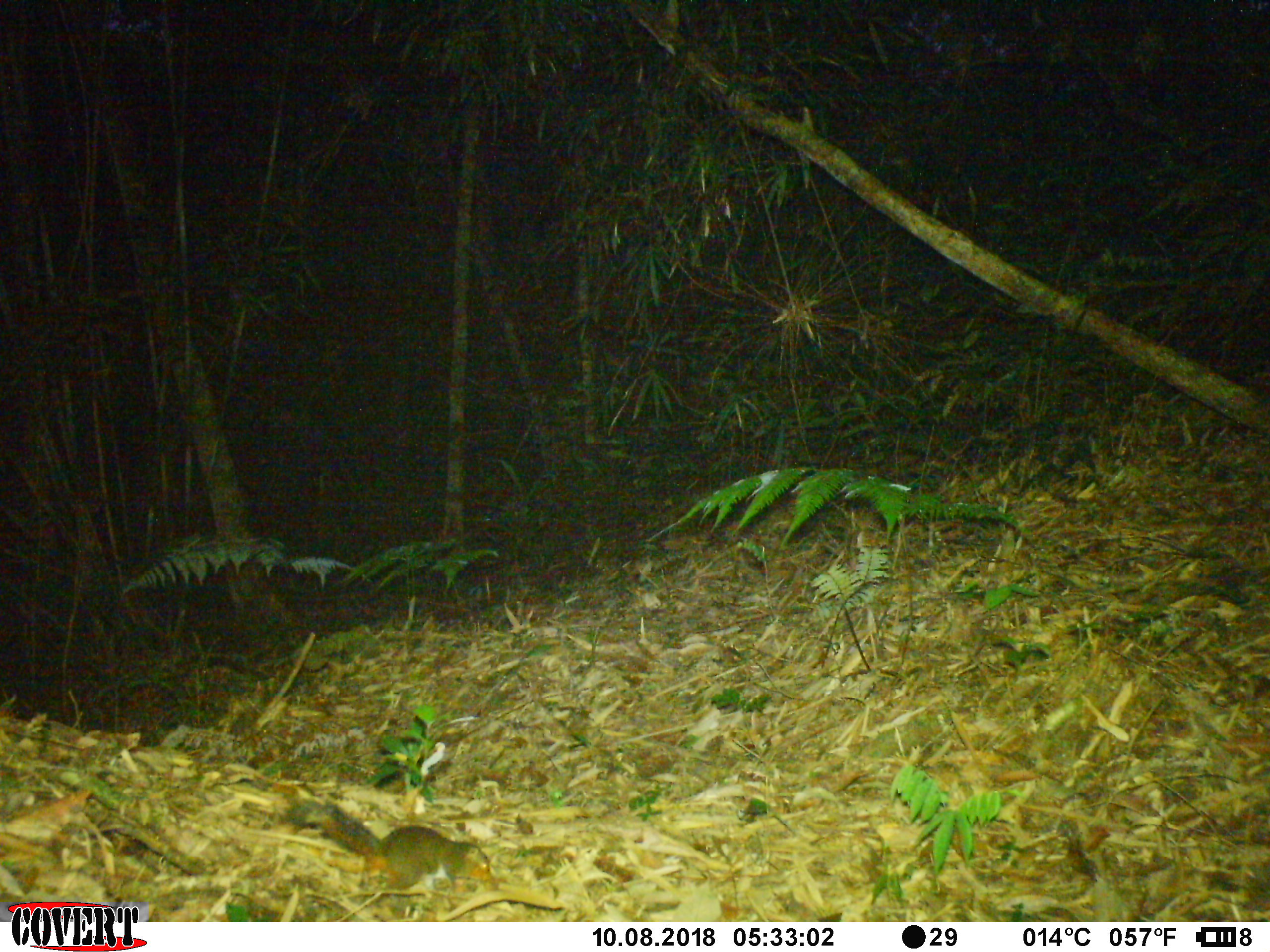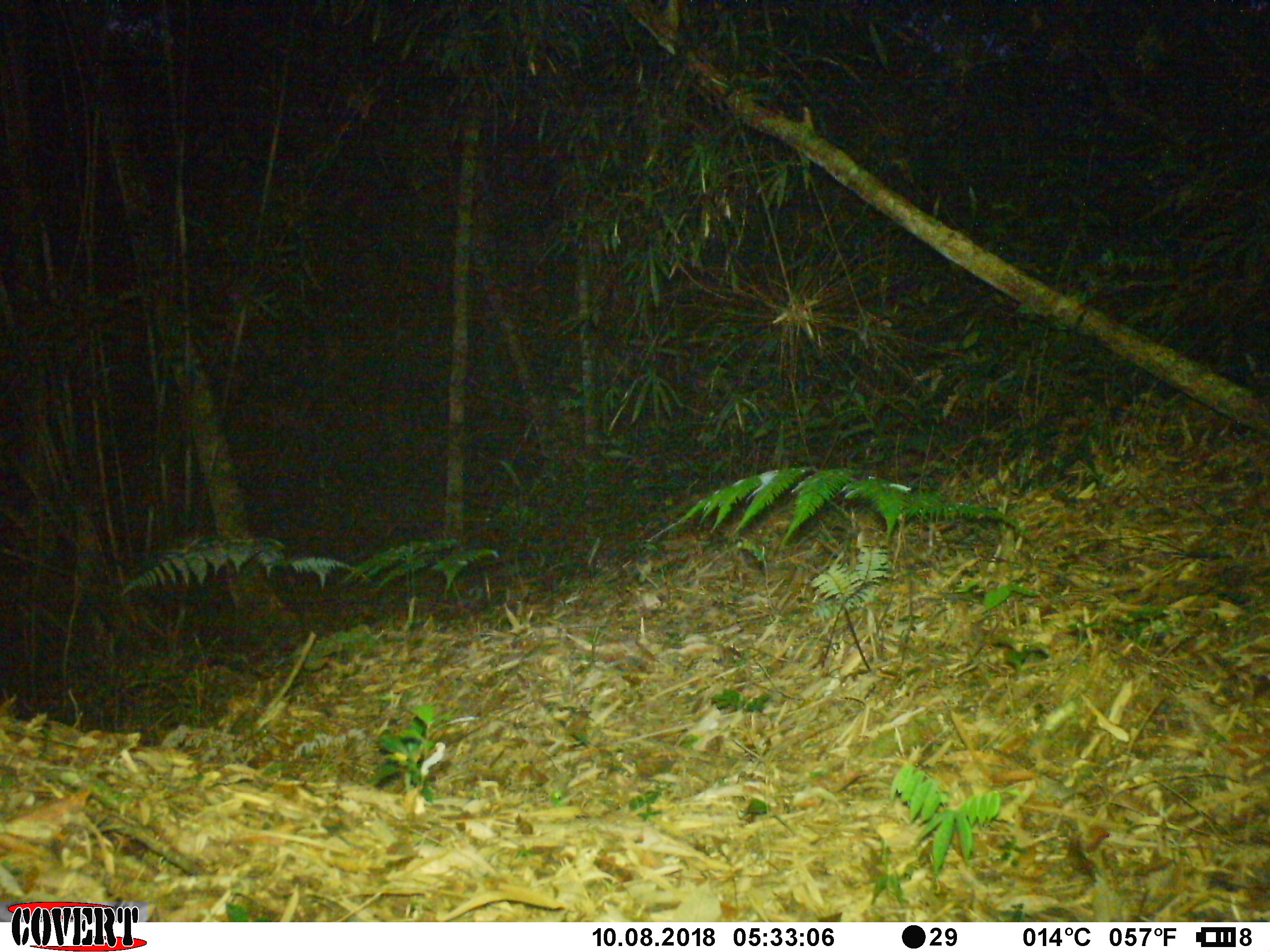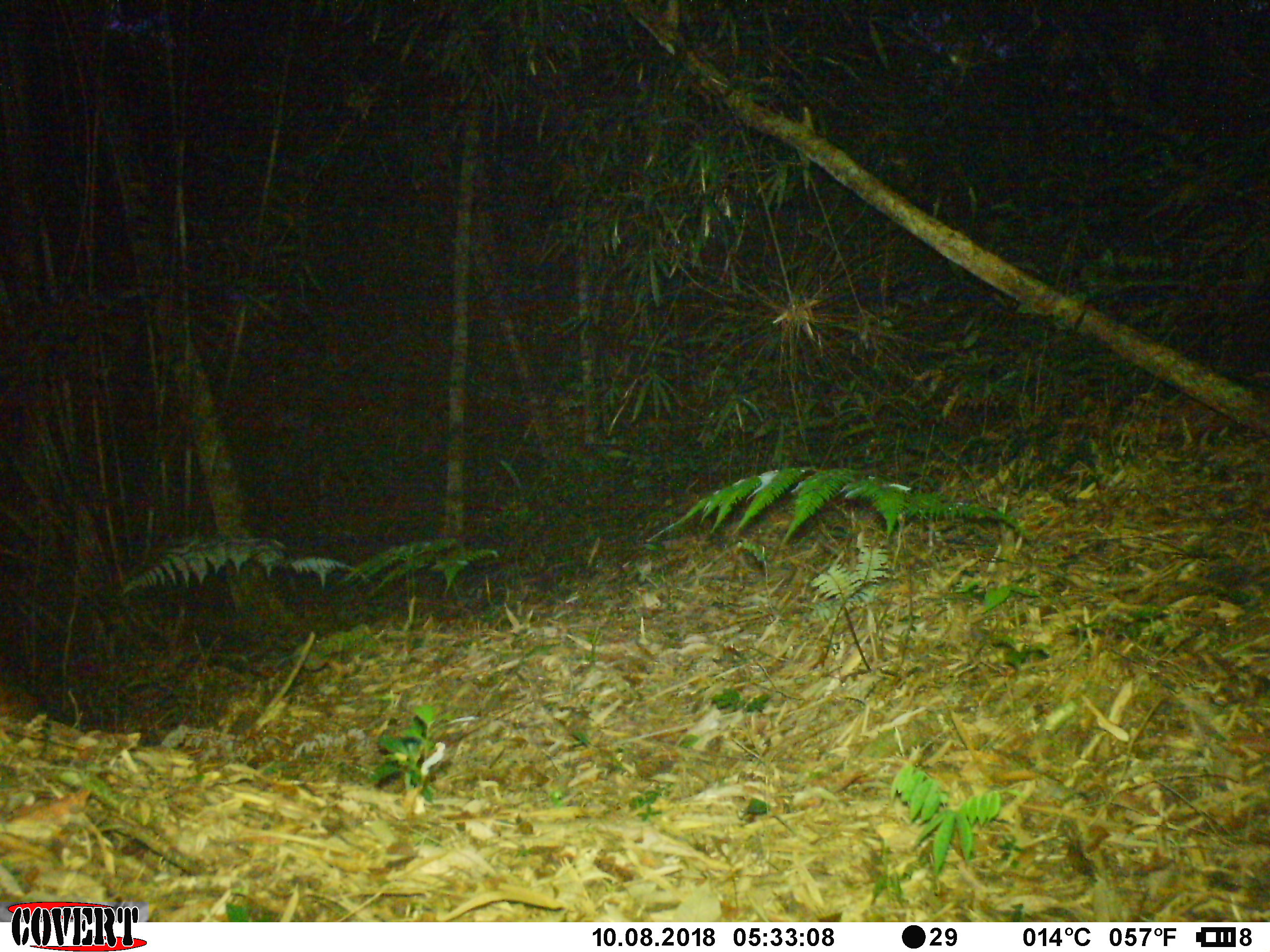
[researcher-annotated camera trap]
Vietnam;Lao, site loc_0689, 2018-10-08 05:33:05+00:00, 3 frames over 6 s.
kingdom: Animalia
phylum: Chordata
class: Mammalia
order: Rodentia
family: Sciuridae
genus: Dremomys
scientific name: Dremomys rufigenis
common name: red-cheeked squirrel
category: red cheeked squirrel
Red cheeked squirrel (red-cheeked squirrel) (Dremomys rufigenis). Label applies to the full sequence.